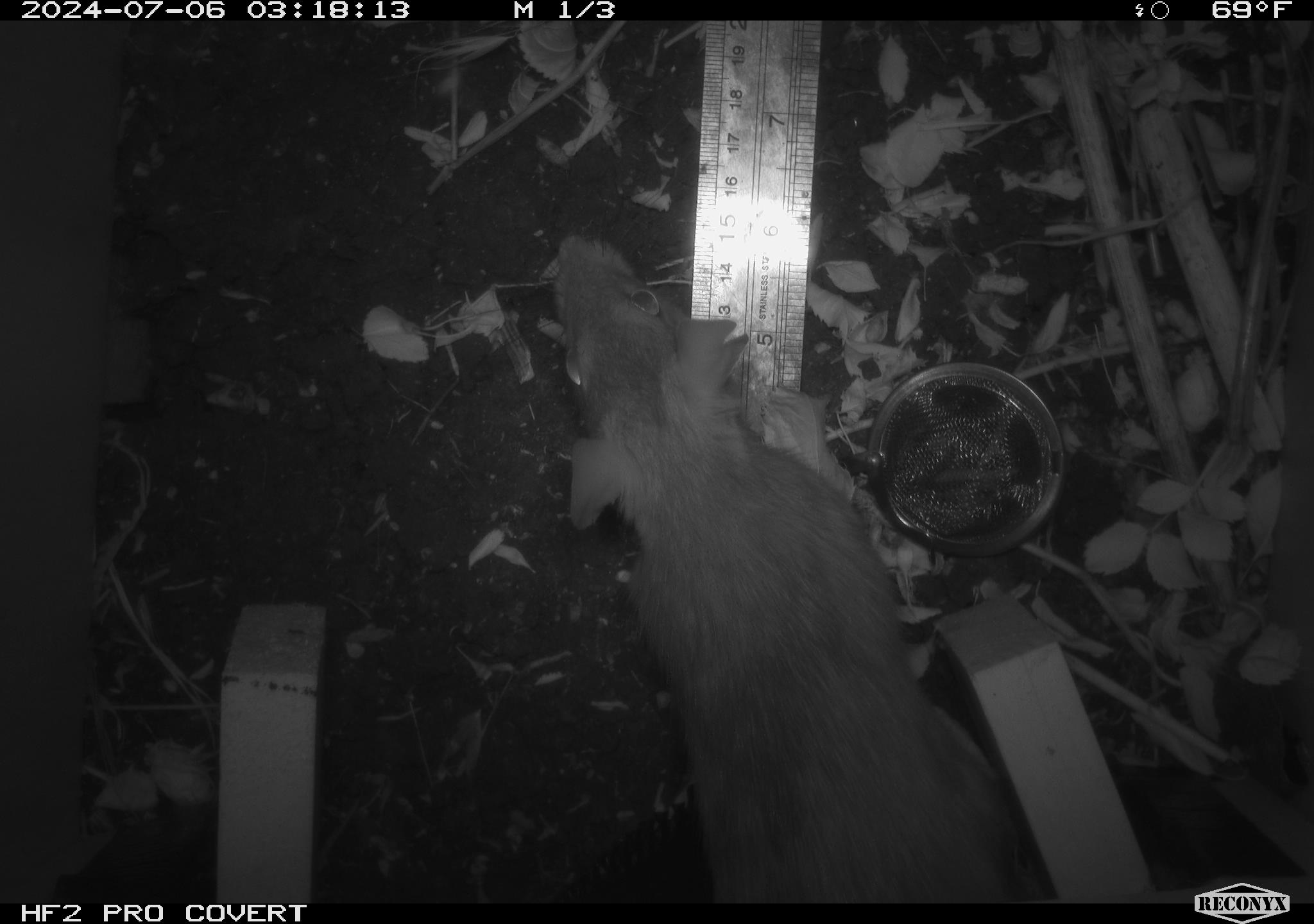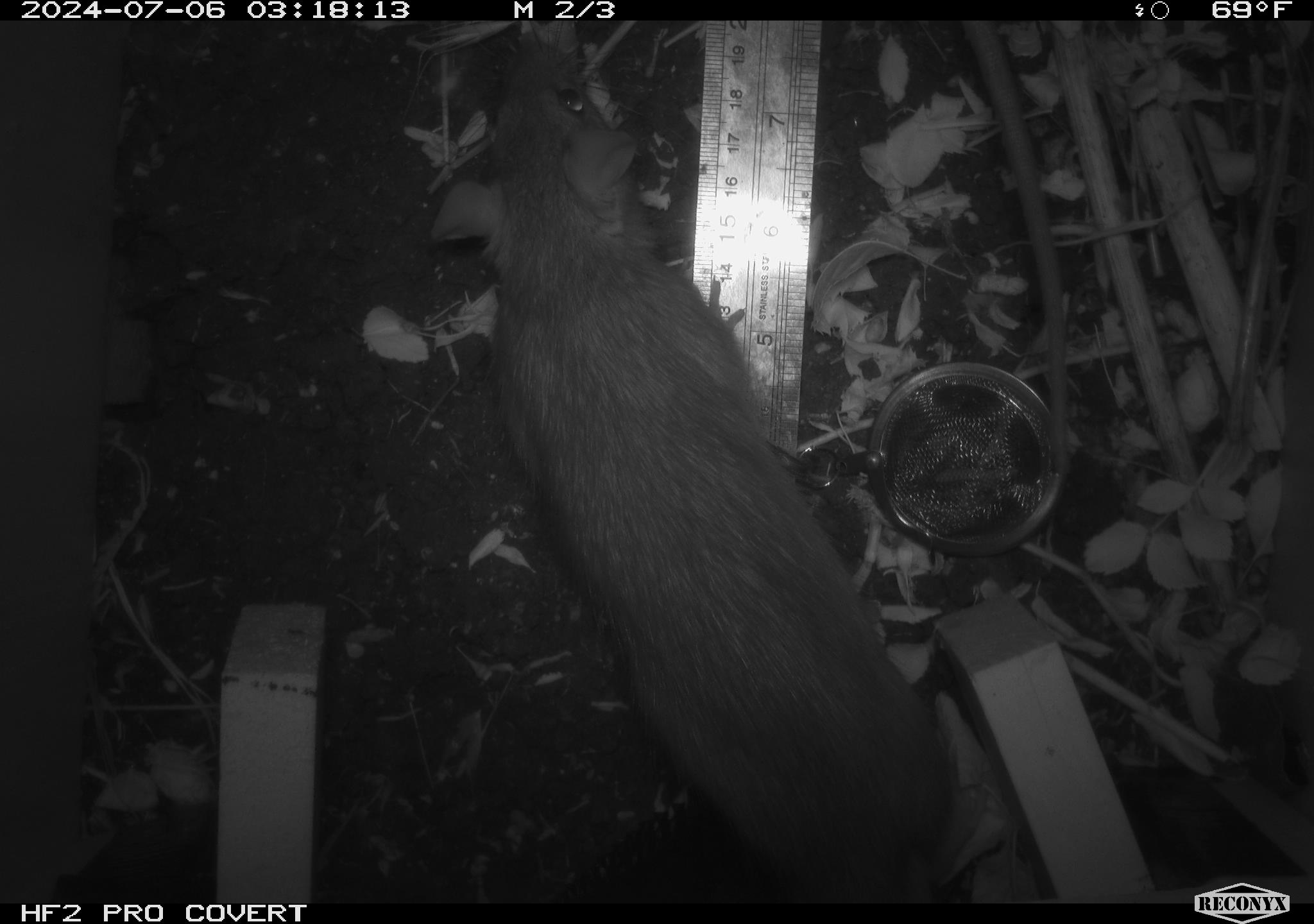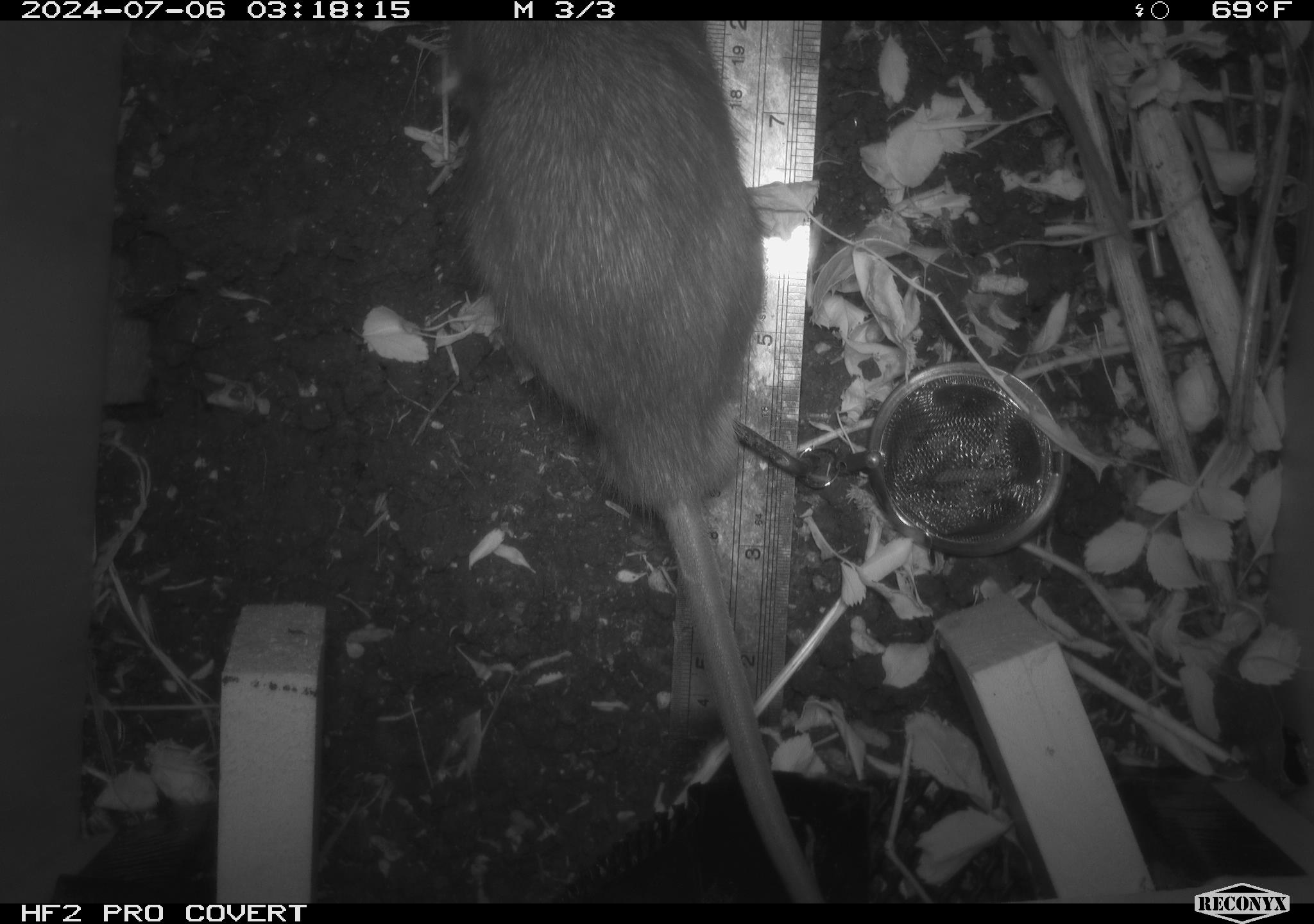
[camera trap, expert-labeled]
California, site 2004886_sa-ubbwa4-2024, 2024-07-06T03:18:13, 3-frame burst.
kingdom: Animalia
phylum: Chordata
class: Mammalia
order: Rodentia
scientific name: Rodentia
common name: woodrat or rat or mouse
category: woodrat or rat or mouse species